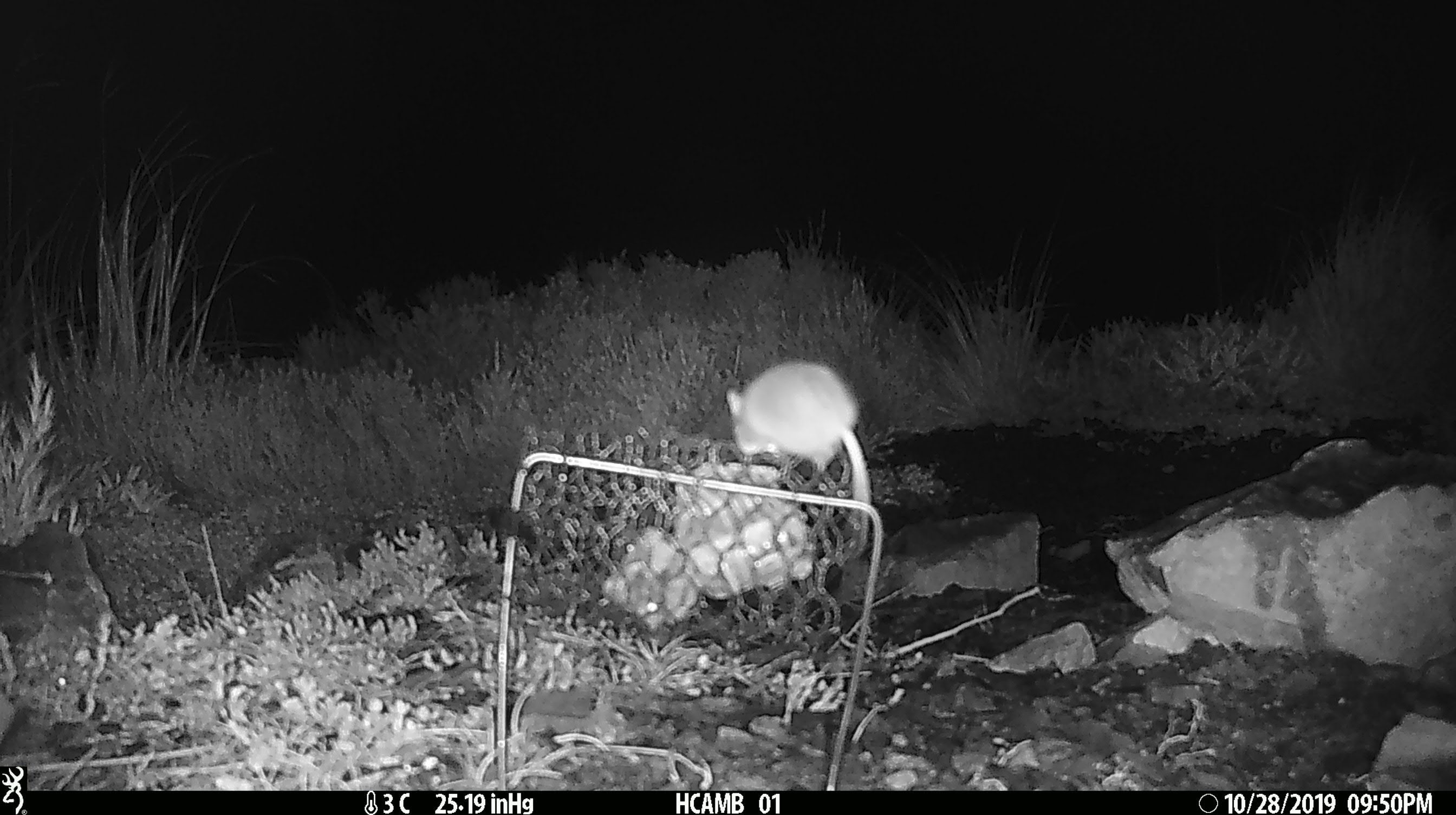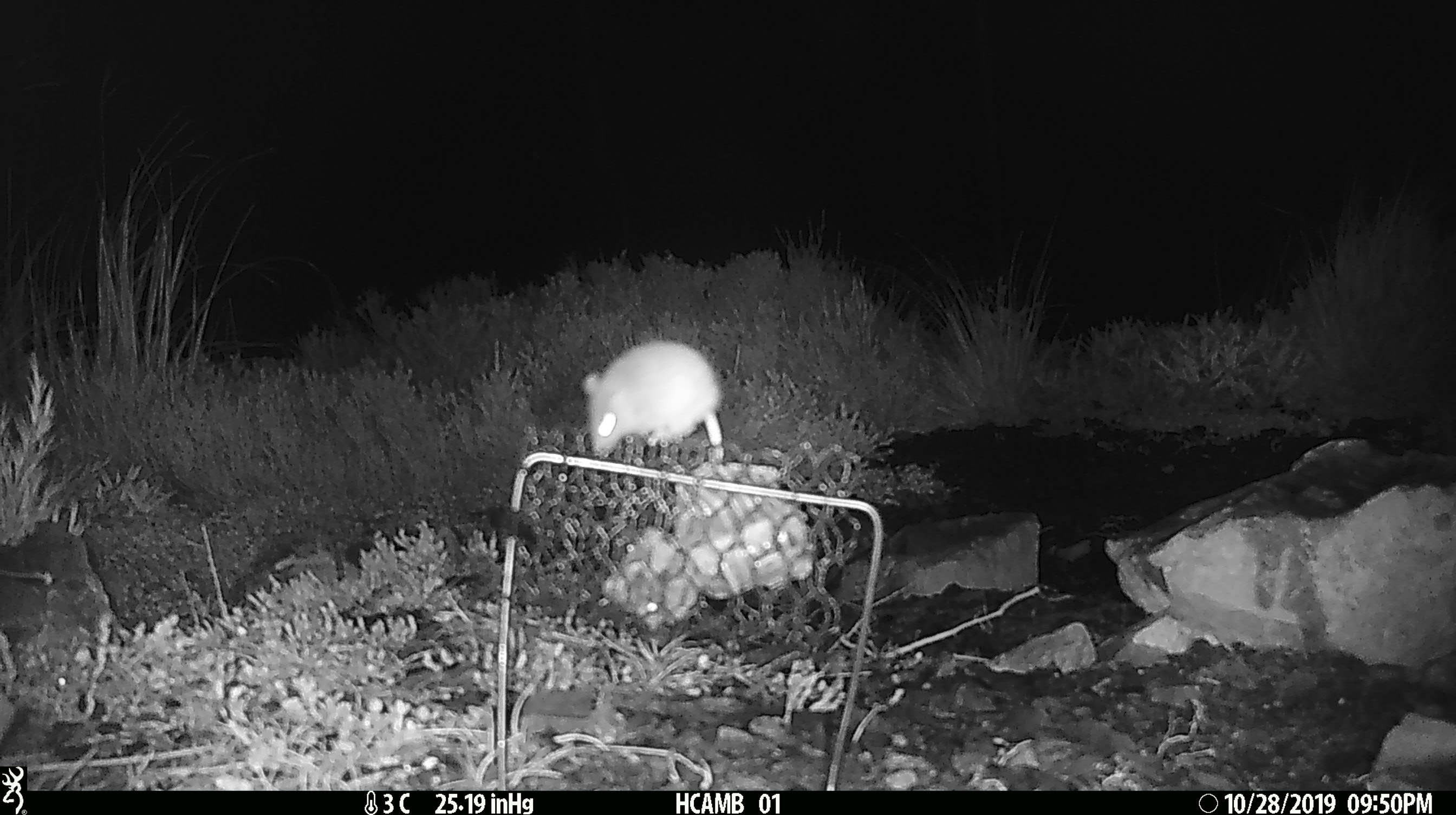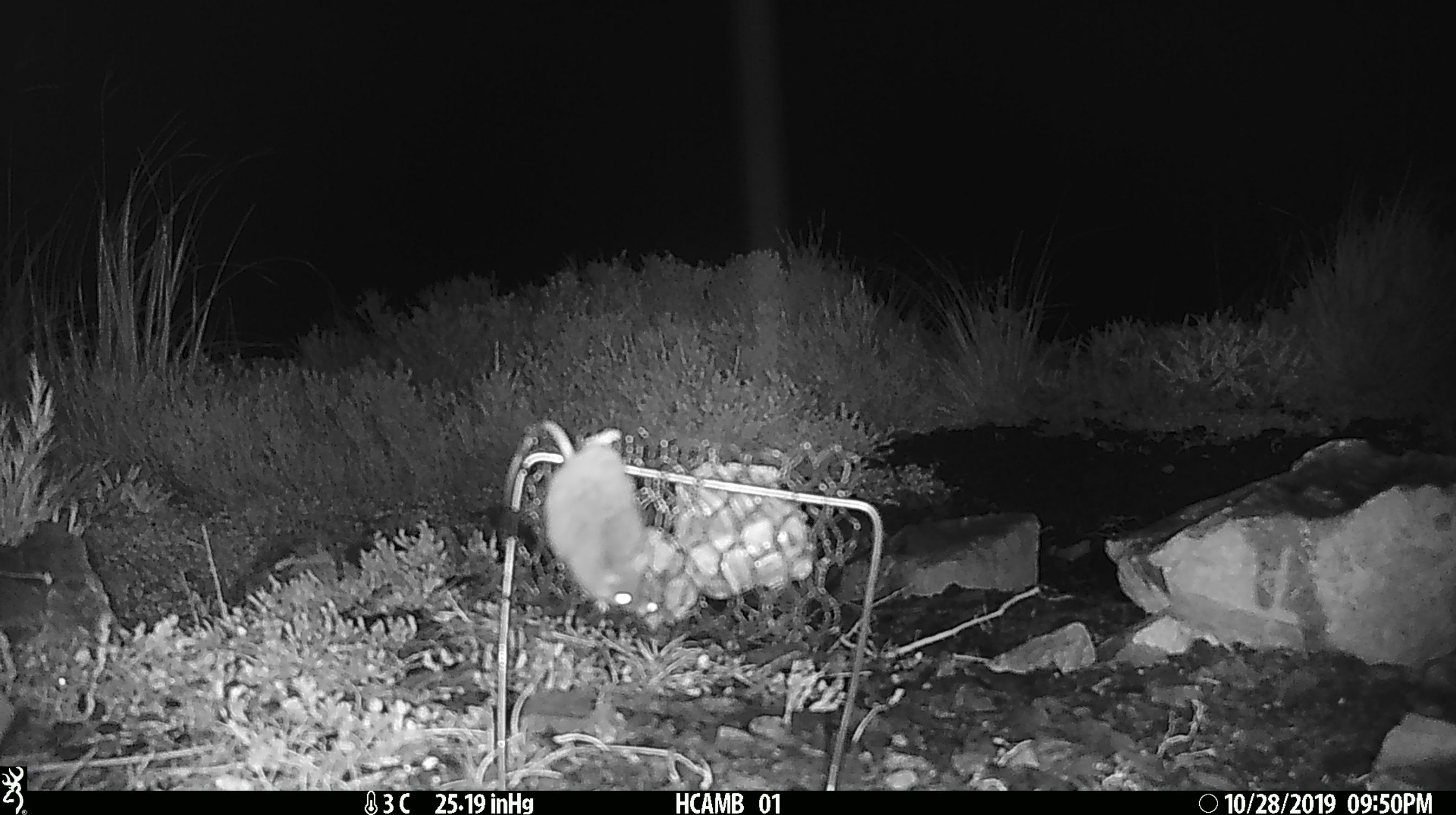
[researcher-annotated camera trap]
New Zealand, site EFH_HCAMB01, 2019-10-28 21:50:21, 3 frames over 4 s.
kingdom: Animalia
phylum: Chordata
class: Mammalia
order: Rodentia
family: Muridae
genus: Mus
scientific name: Mus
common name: mouse